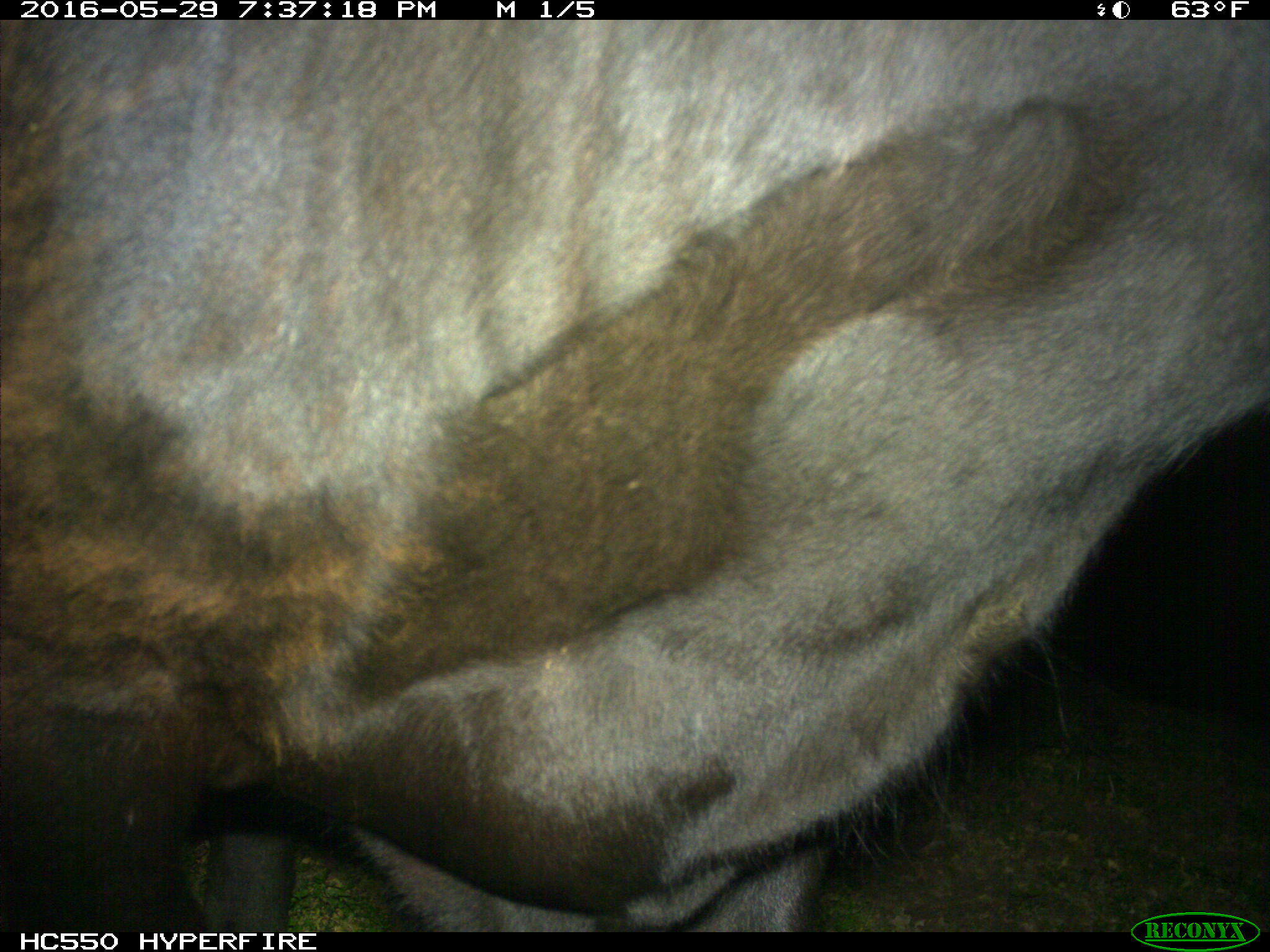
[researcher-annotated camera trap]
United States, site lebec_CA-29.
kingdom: Animalia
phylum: Chordata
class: Mammalia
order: Artiodactyla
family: Bovidae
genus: Bos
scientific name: Bos taurus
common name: domestic cow